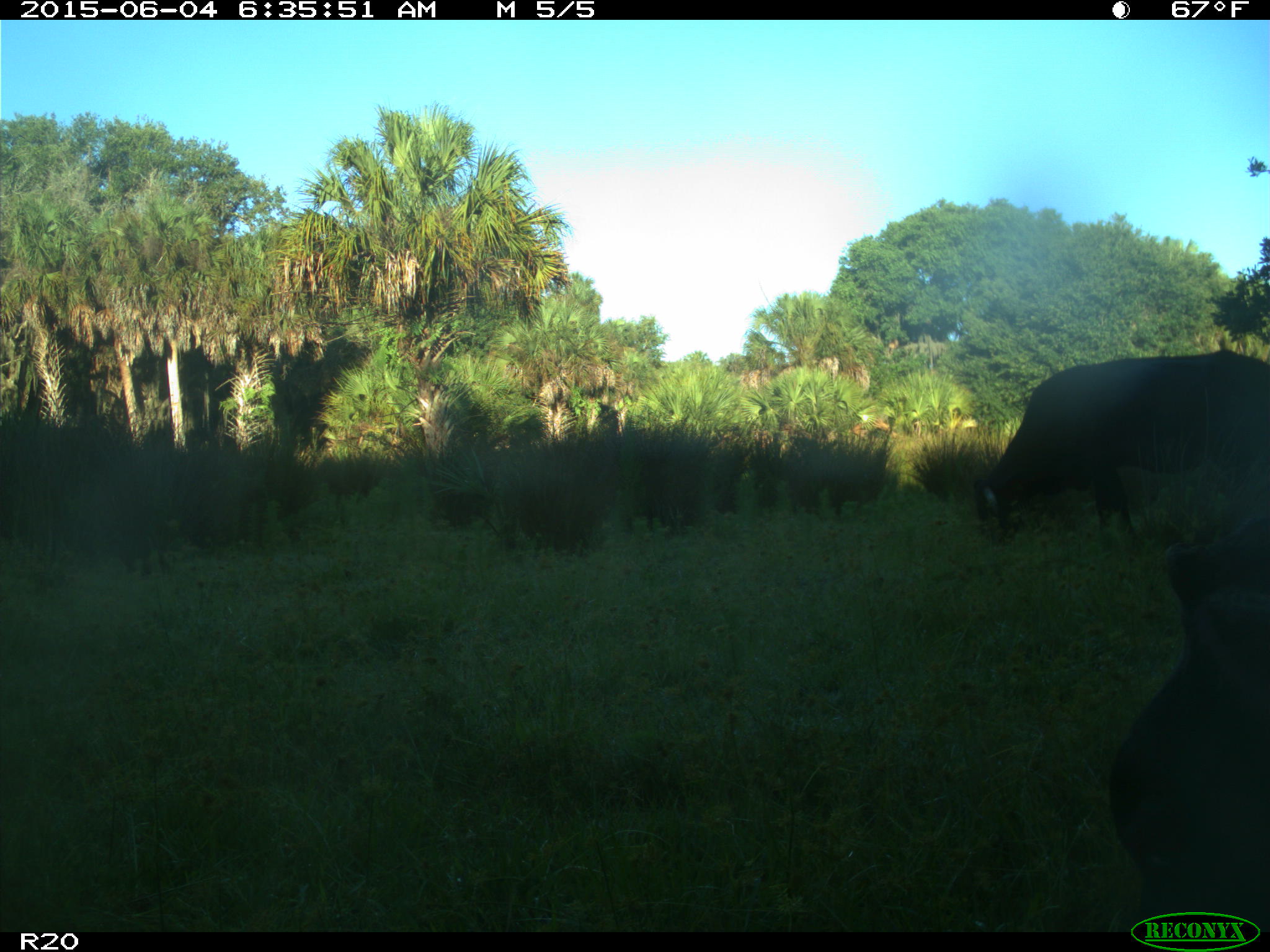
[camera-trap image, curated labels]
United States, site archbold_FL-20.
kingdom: Animalia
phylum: Chordata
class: Mammalia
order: Artiodactyla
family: Bovidae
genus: Bos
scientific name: Bos taurus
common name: domestic cow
Bos taurus (domestic cow).